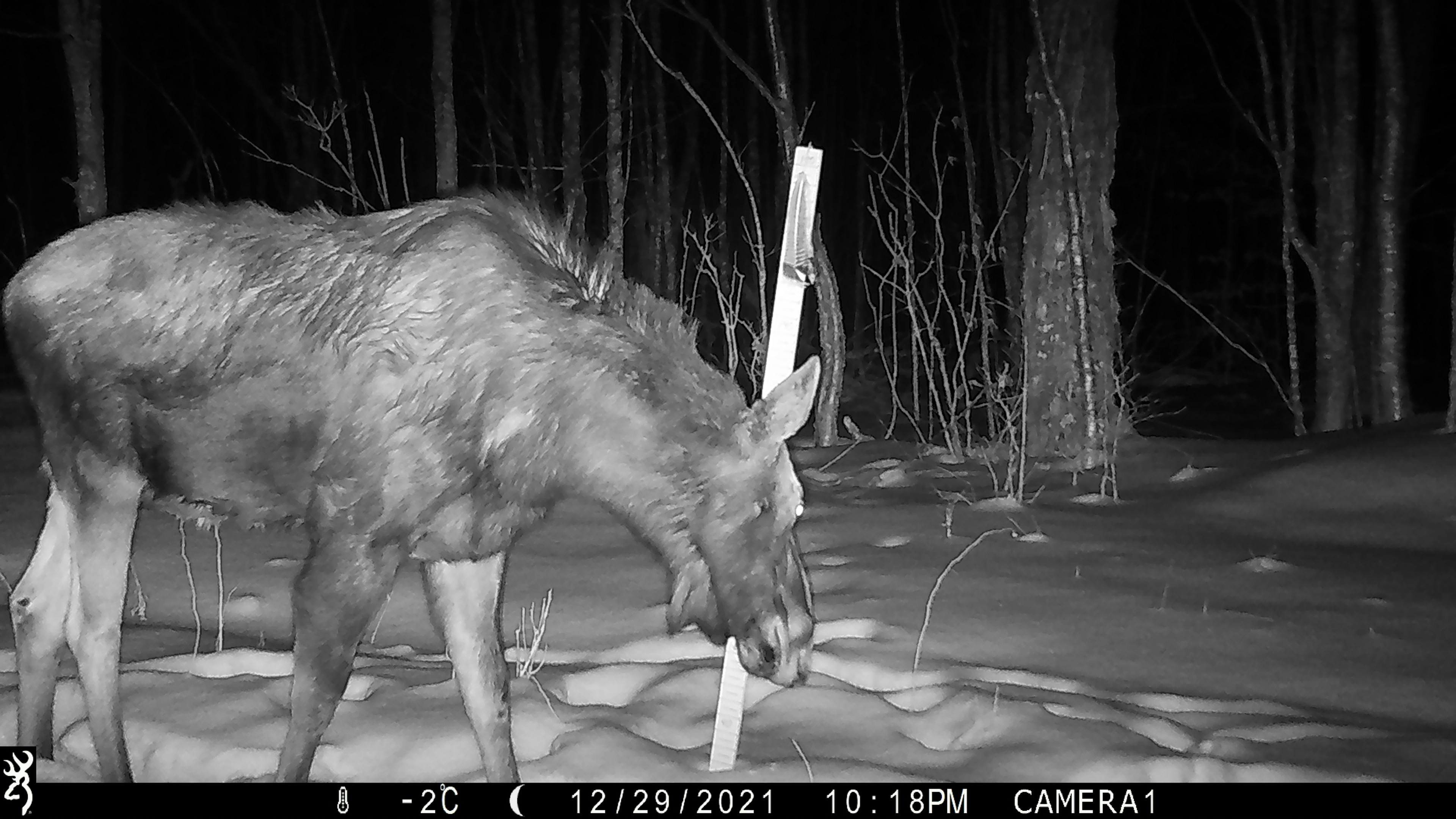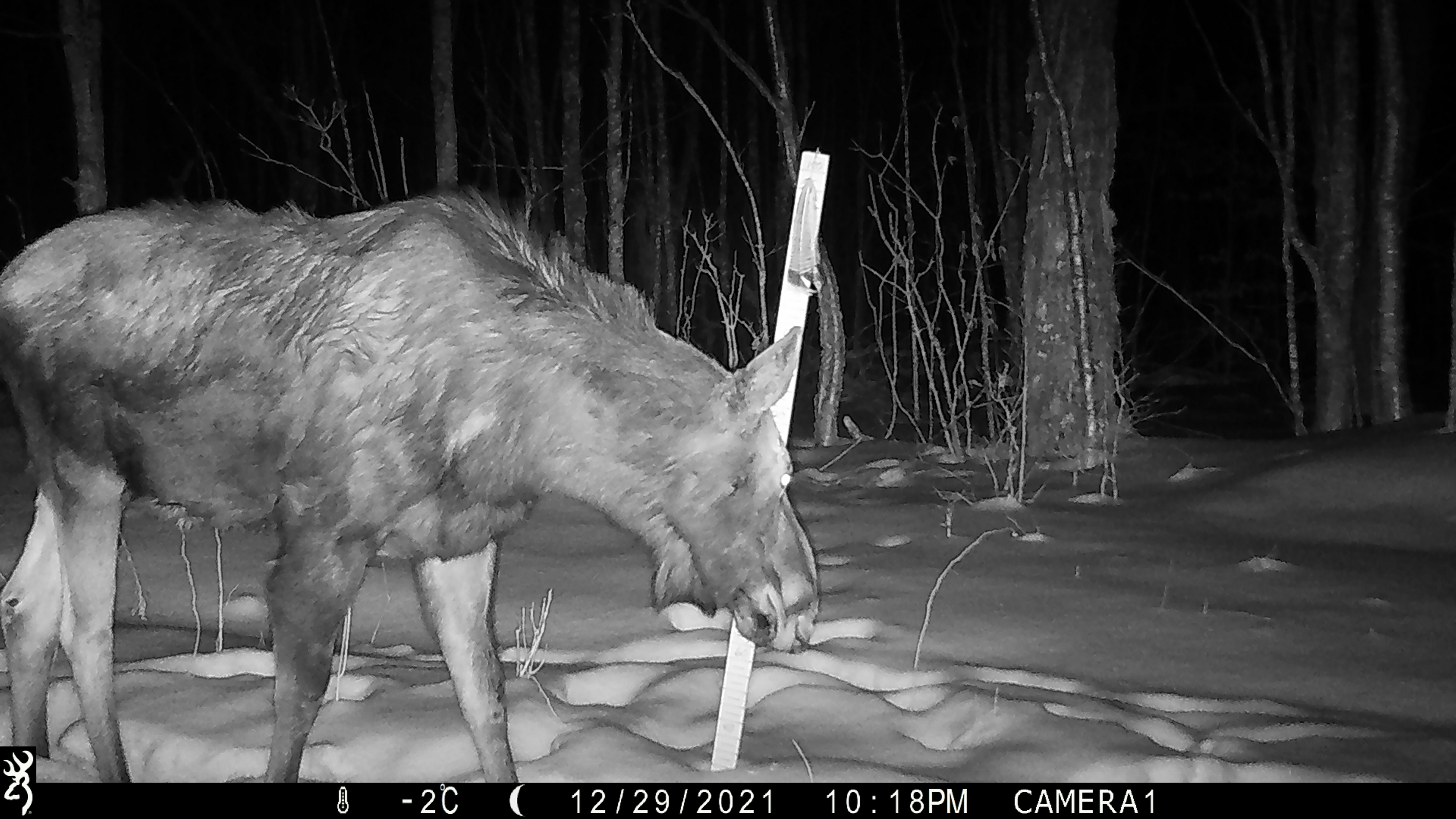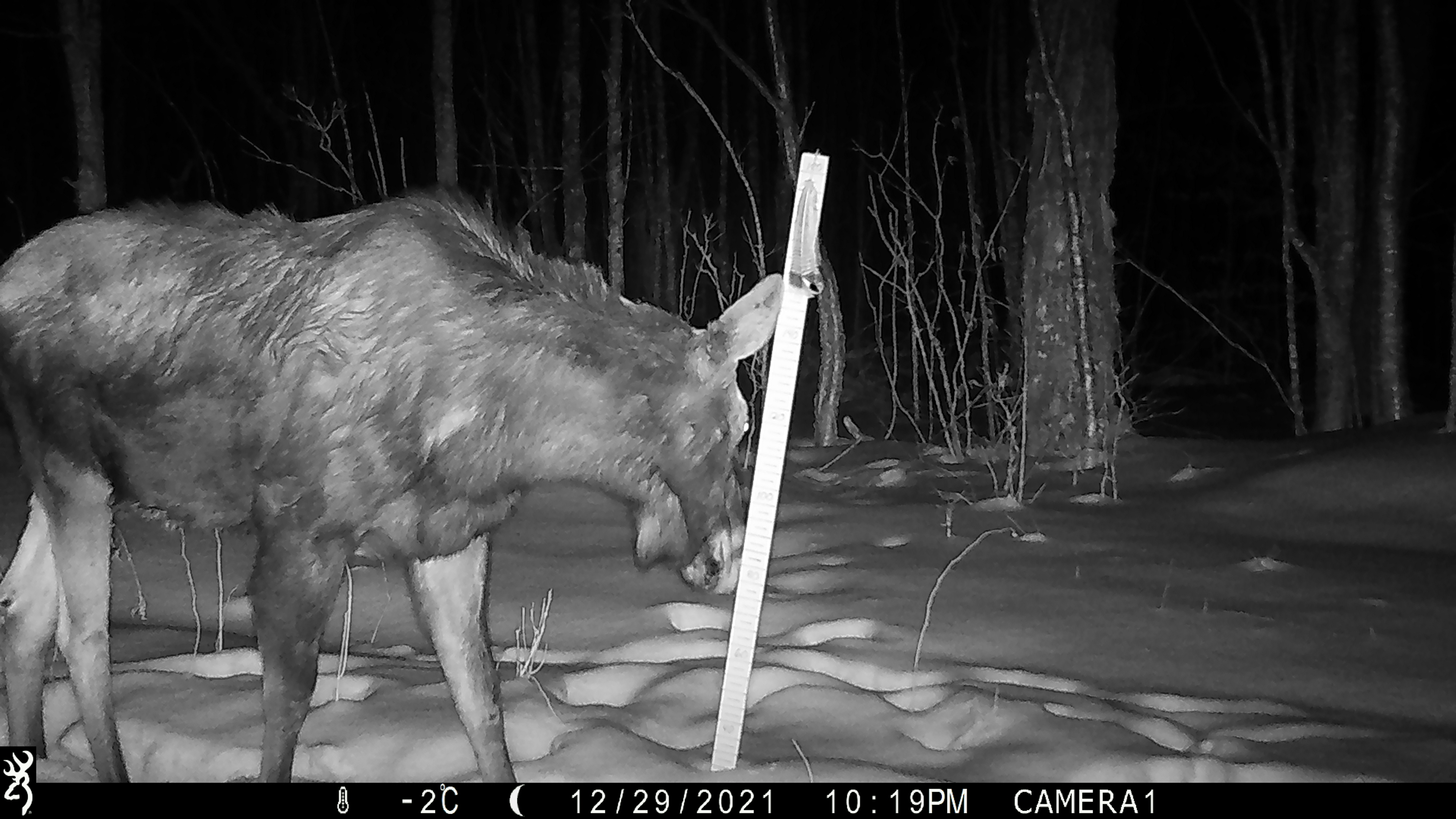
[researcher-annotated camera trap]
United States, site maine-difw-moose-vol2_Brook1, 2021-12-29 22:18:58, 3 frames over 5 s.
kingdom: Animalia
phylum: Chordata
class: Mammalia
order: Artiodactyla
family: Cervidae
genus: Alces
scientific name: Alces alces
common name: moose